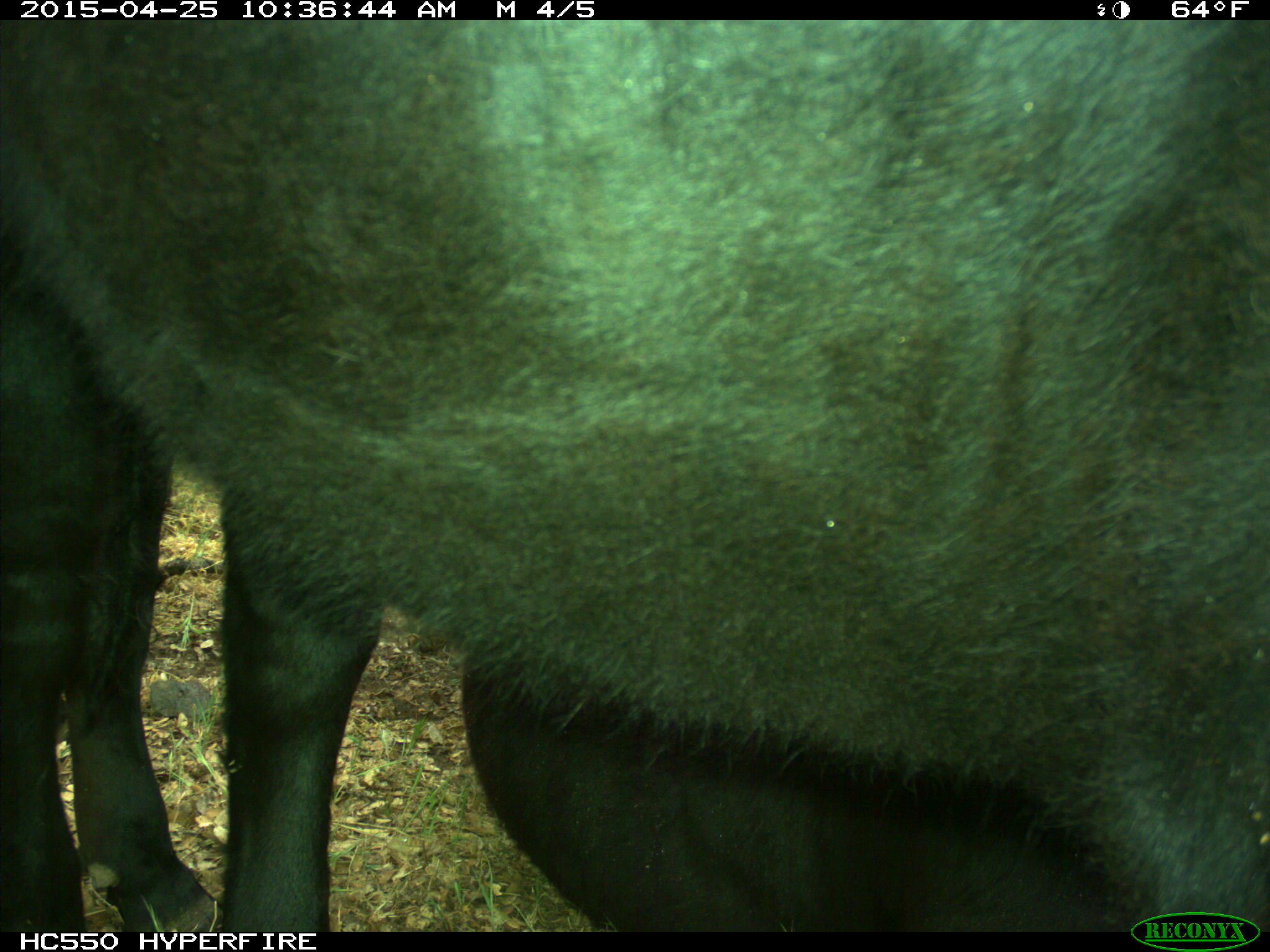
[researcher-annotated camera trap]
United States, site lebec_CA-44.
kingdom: Animalia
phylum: Chordata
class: Mammalia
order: Artiodactyla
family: Suidae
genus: Sus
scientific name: Sus scrofa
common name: wild boar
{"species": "Sus scrofa (wild boar)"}